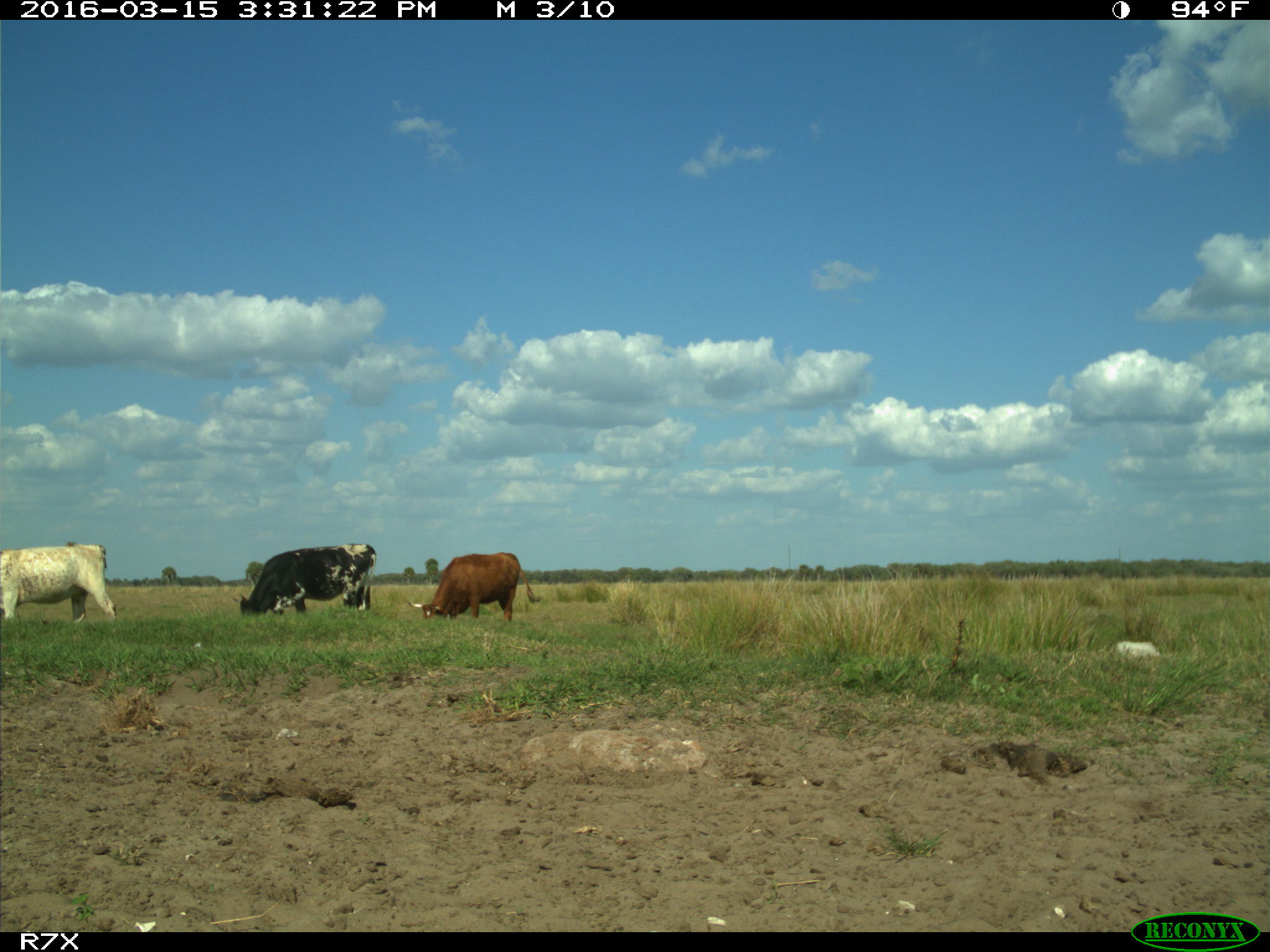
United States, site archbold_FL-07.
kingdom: Animalia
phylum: Chordata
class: Mammalia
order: Artiodactyla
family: Bovidae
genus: Bos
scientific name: Bos taurus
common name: domestic cow